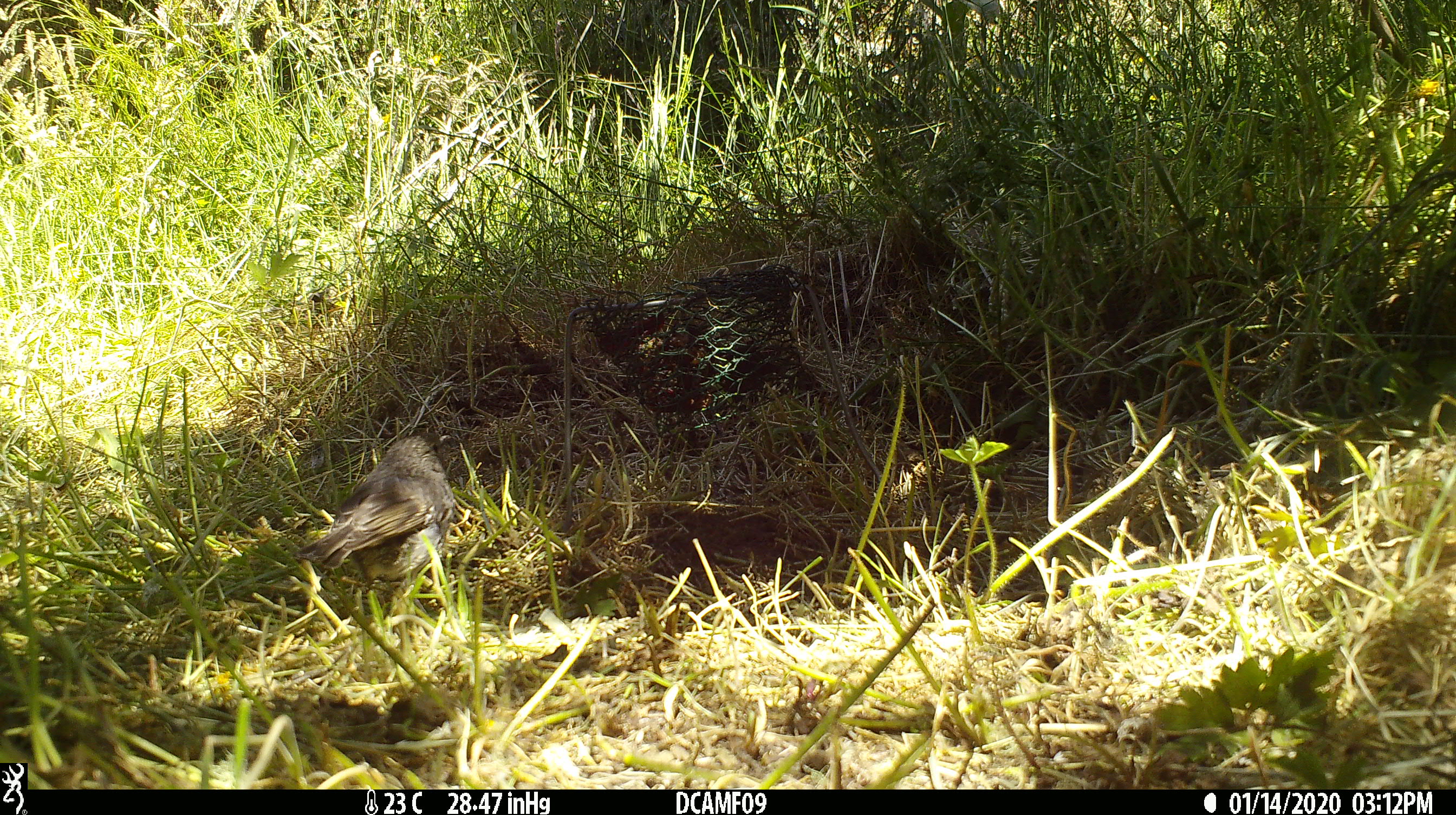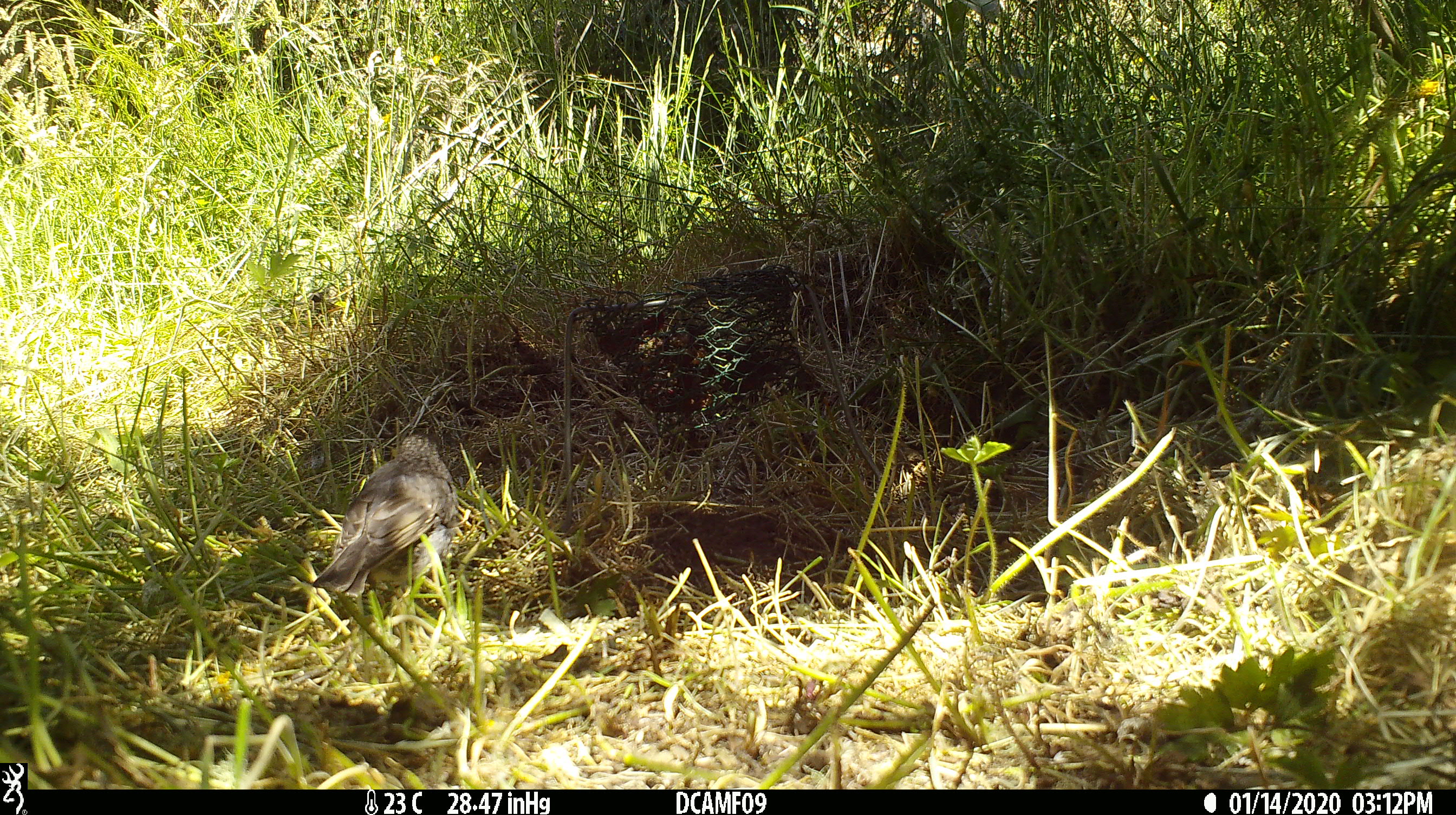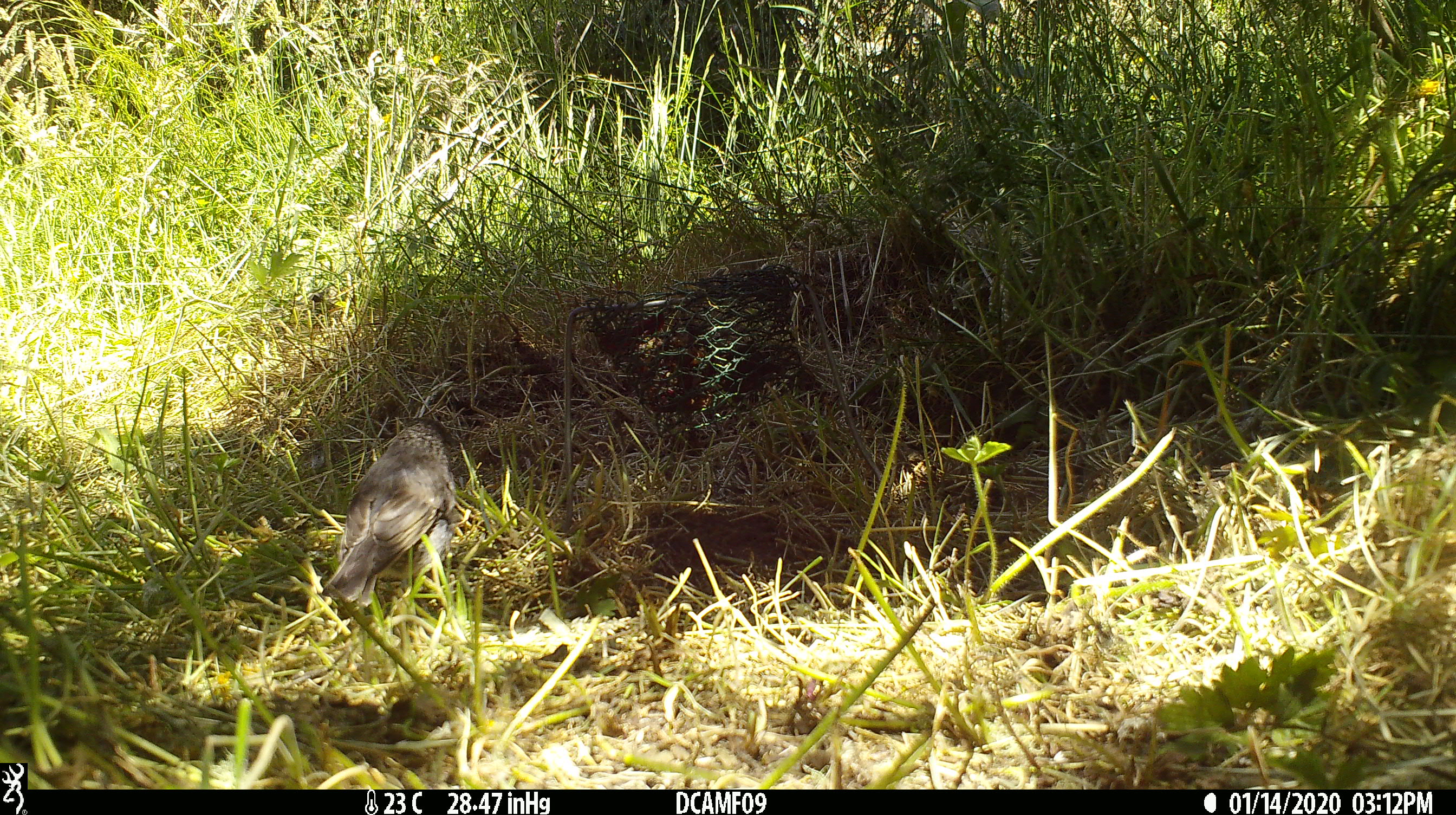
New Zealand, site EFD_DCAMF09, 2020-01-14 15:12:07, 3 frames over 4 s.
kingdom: Animalia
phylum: Chordata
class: Aves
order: Passeriformes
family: Petroicidae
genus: Petroica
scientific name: Petroica australis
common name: new zealand robin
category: robin